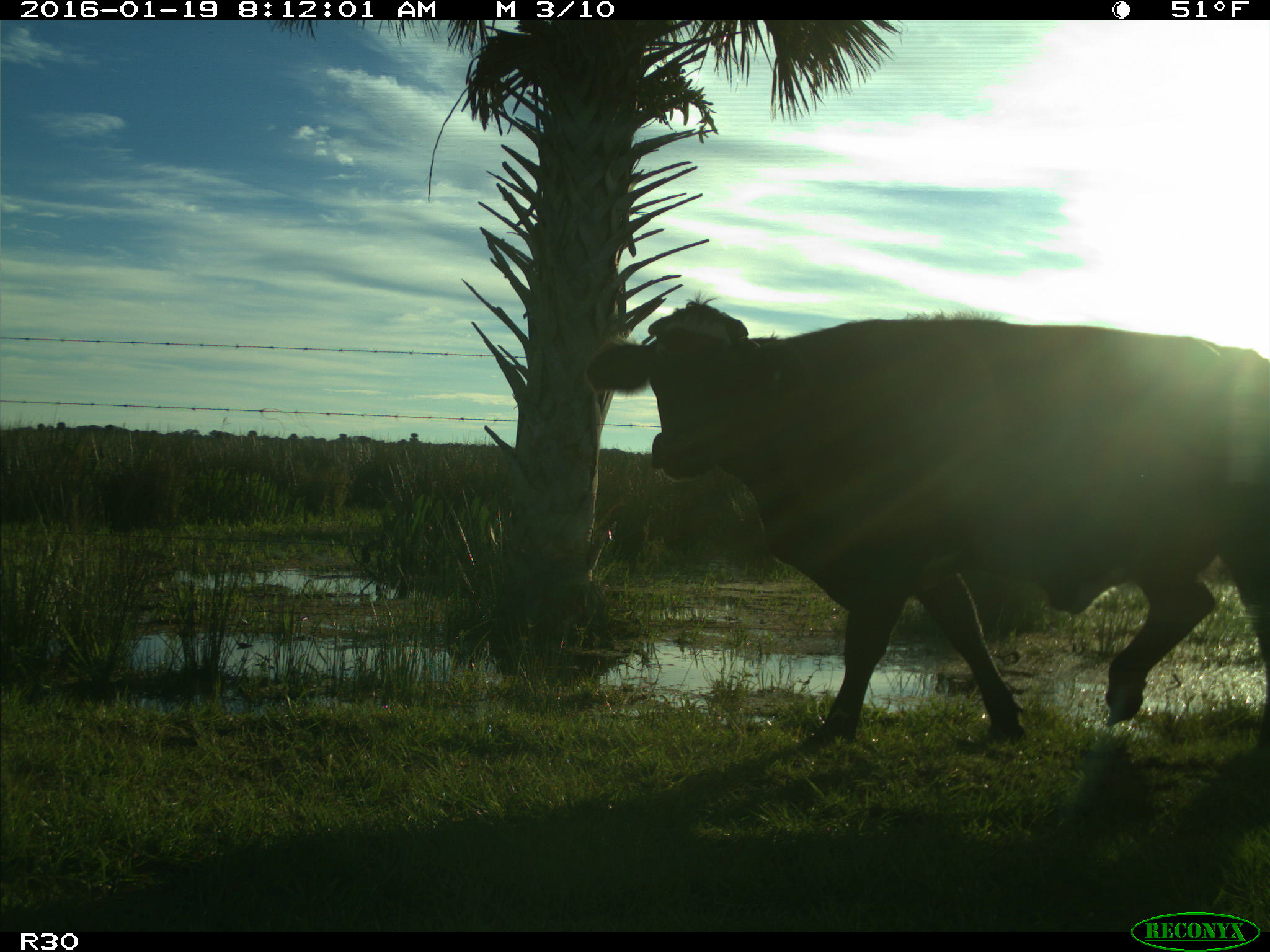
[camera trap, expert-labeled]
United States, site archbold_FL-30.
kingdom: Animalia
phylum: Chordata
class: Mammalia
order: Artiodactyla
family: Bovidae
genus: Bos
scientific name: Bos taurus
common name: domestic cow